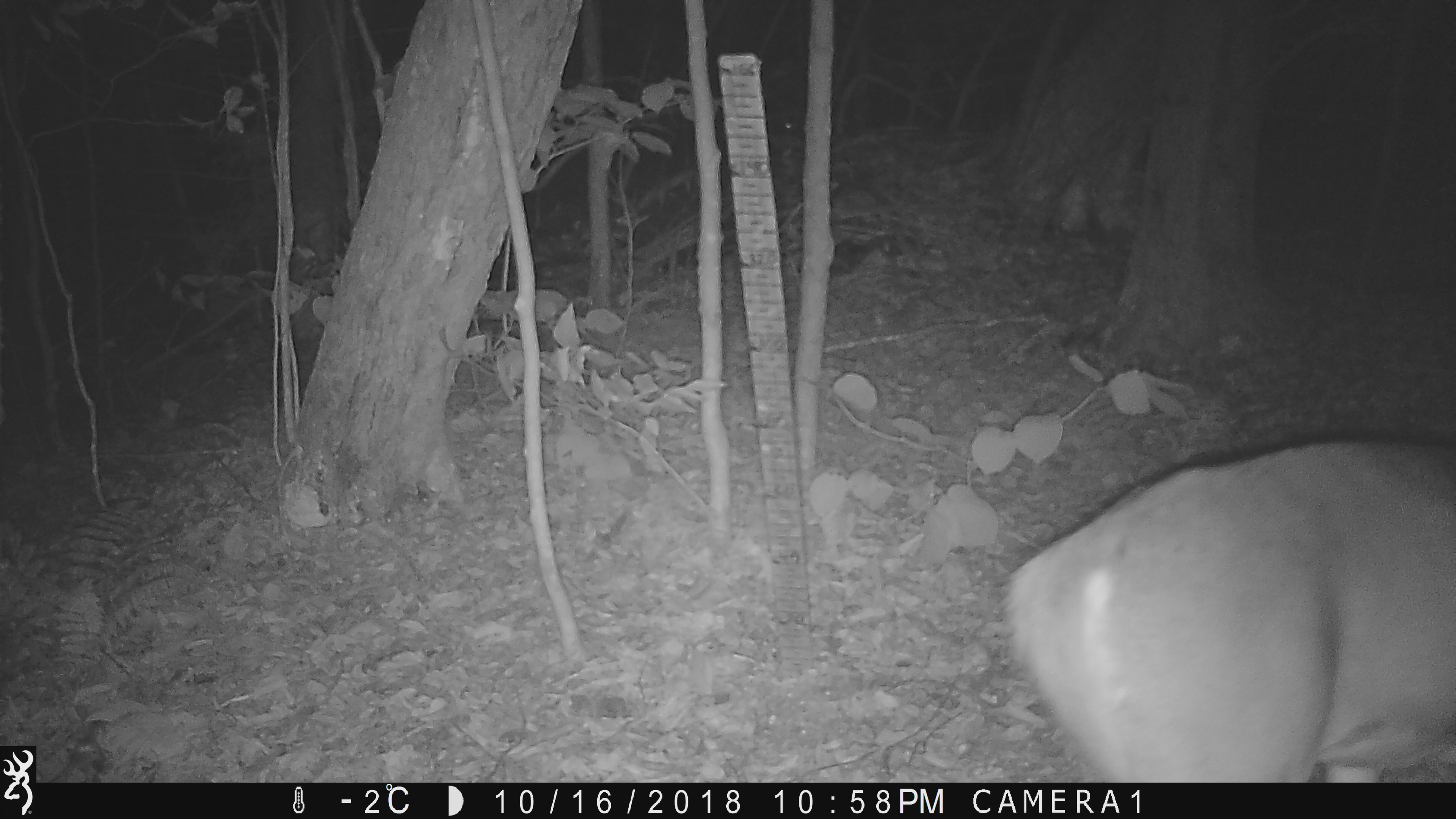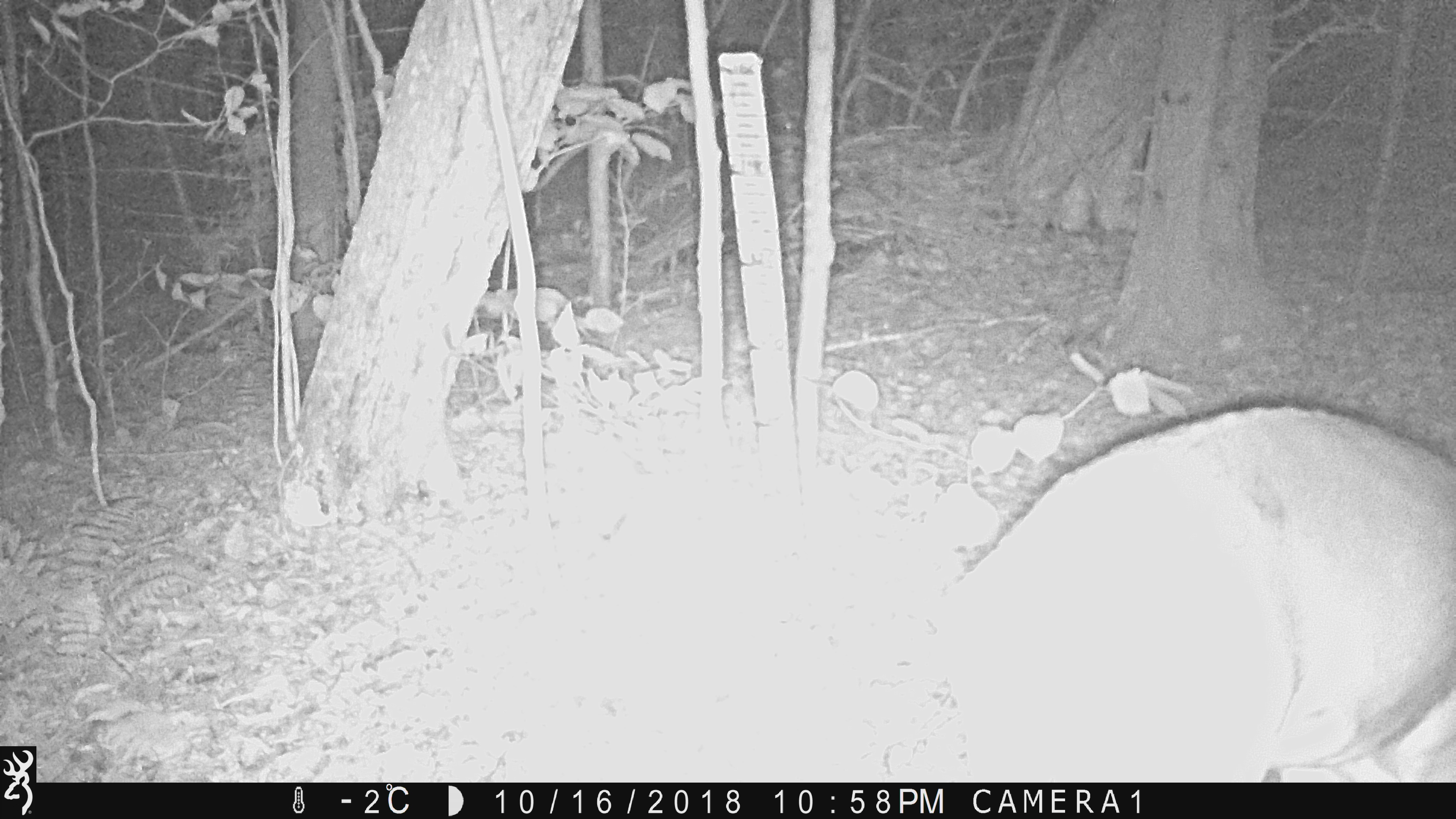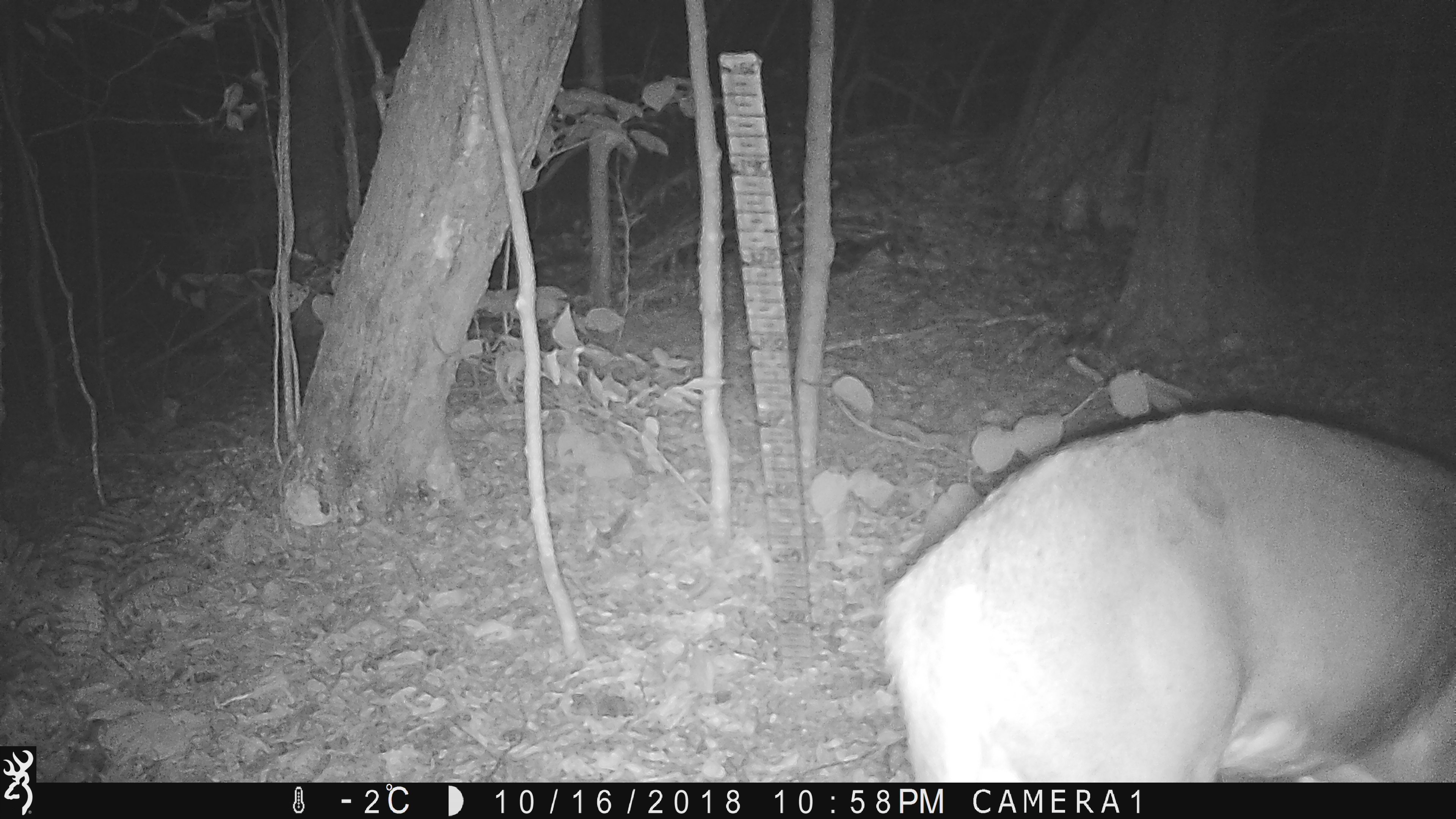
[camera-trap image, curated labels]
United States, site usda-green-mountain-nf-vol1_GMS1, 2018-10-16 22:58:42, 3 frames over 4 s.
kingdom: Animalia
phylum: Chordata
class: Mammalia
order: Artiodactyla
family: Cervidae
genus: Odocoileus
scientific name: Odocoileus virginianus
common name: white-tailed deer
White-tailed deer (Odocoileus virginianus).